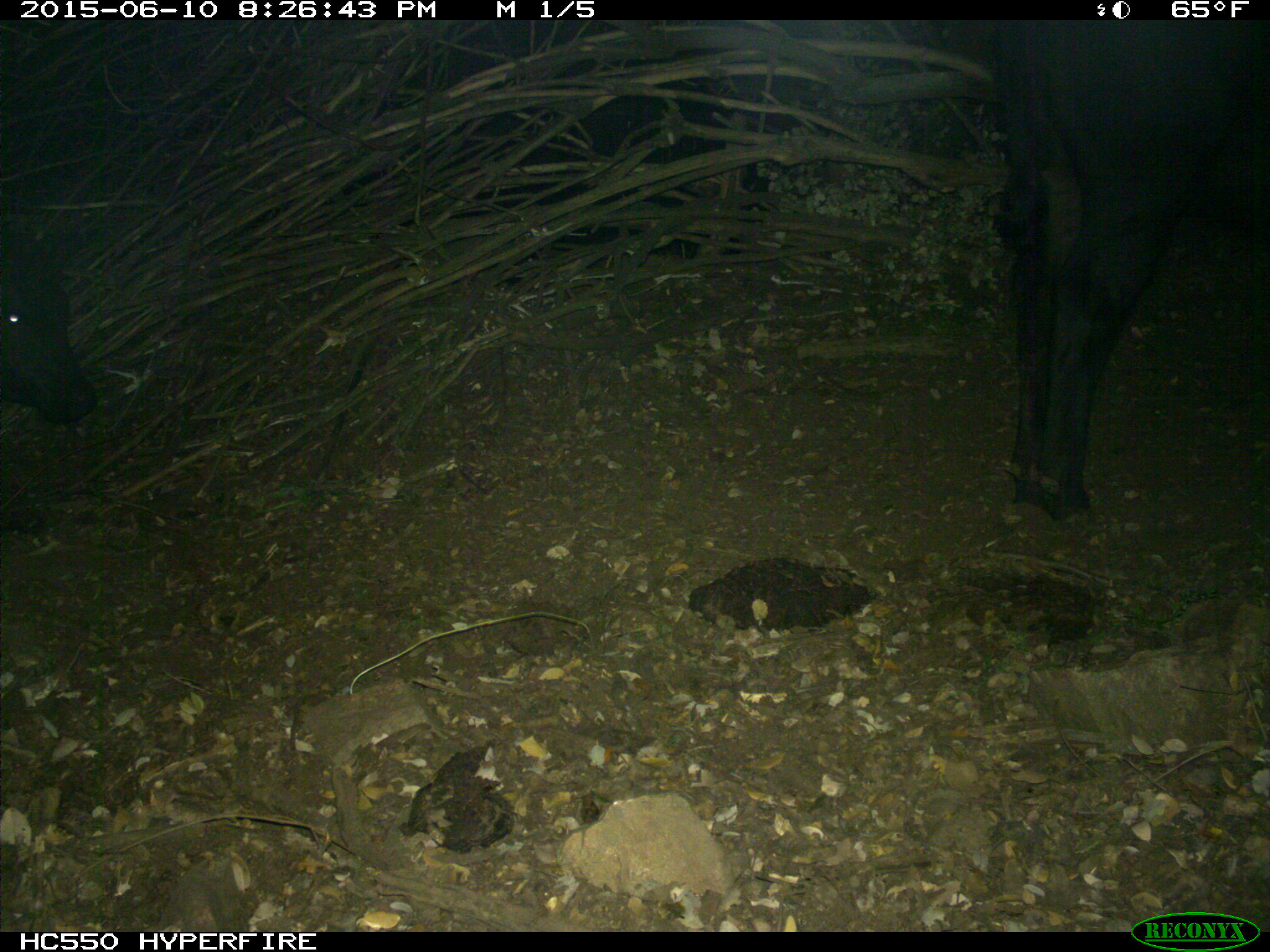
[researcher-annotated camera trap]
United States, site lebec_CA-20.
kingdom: Animalia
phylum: Chordata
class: Mammalia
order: Artiodactyla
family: Bovidae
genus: Bos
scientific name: Bos taurus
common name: domestic cow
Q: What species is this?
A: Bos taurus (domestic cow).